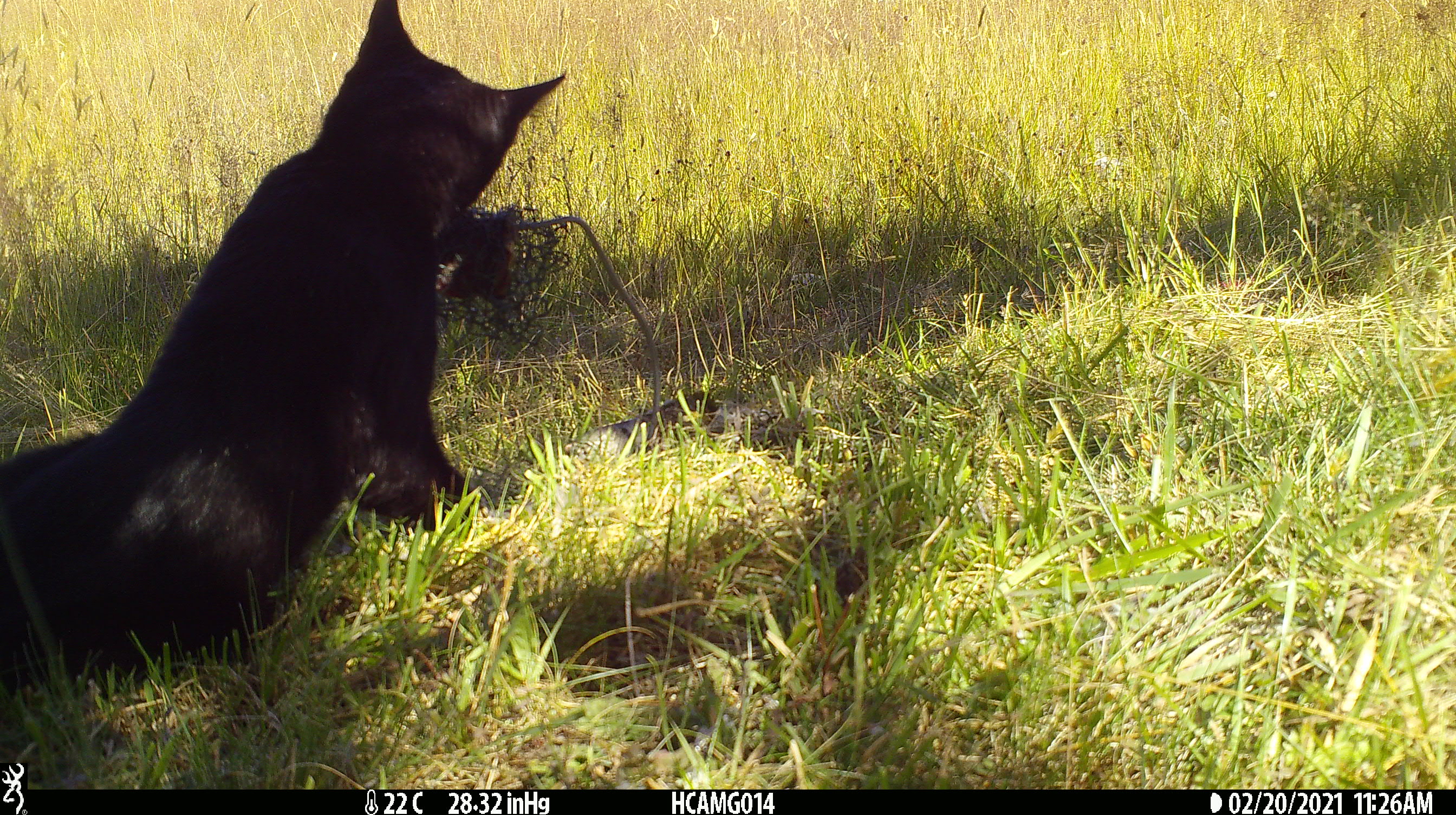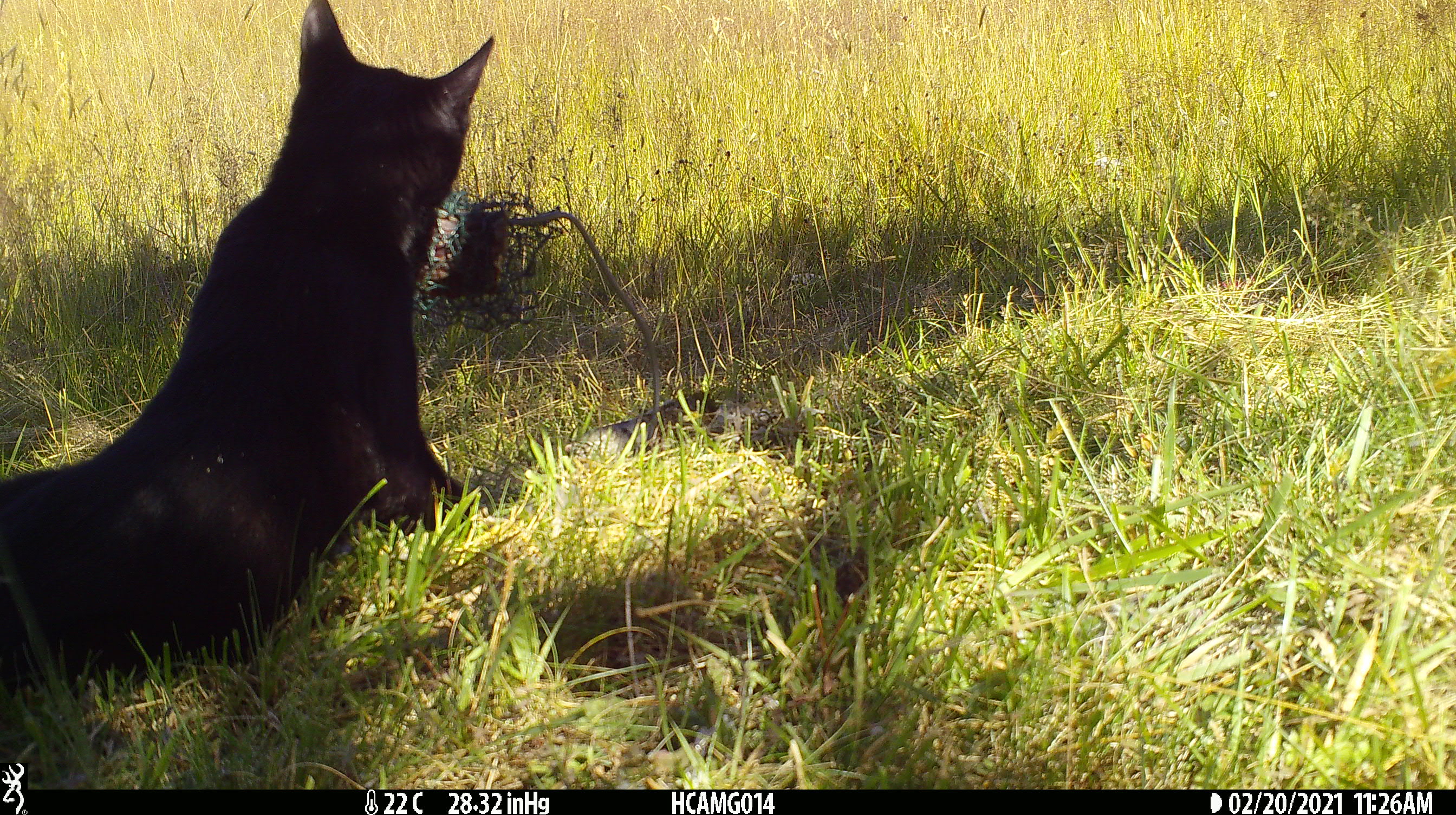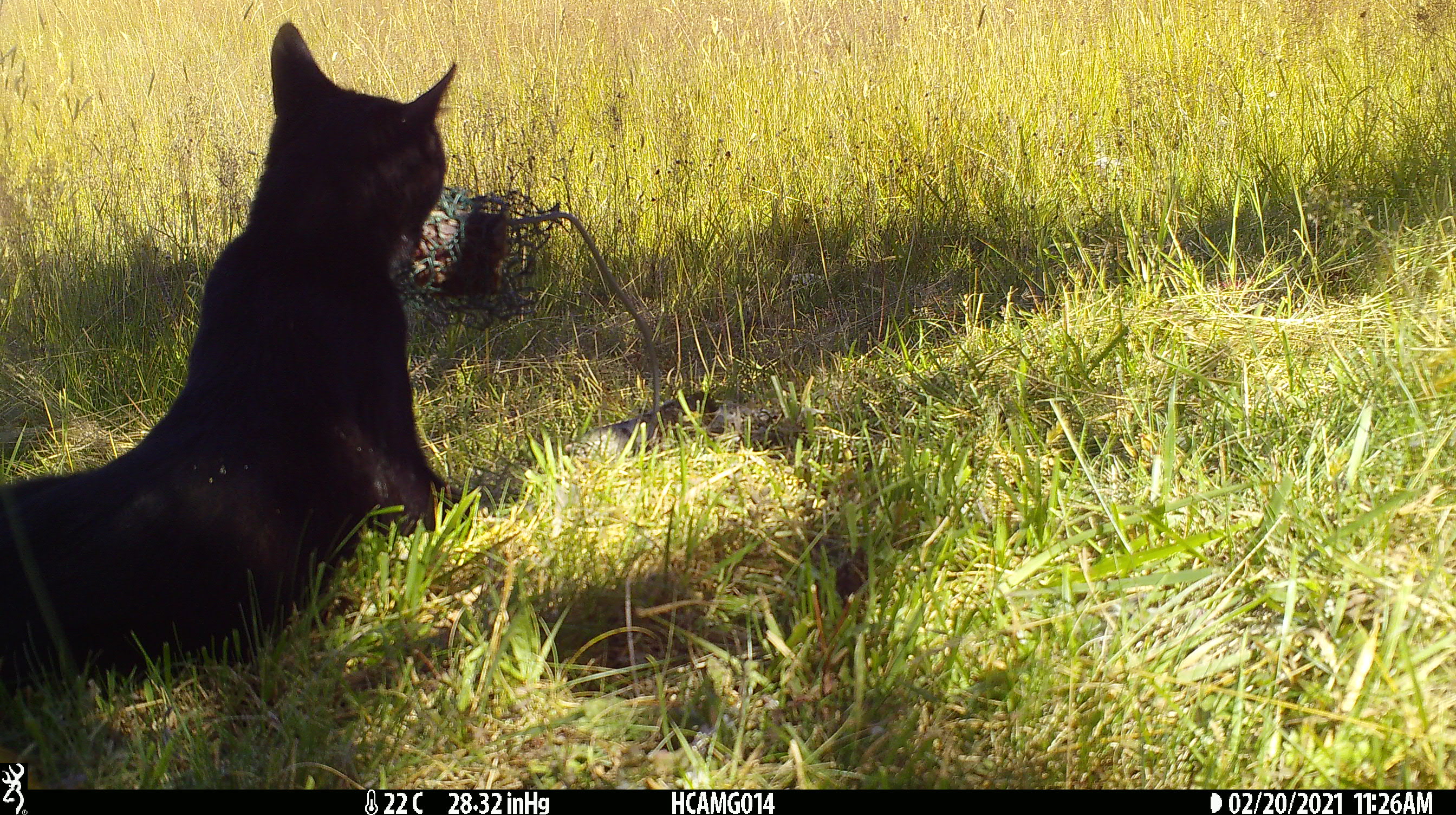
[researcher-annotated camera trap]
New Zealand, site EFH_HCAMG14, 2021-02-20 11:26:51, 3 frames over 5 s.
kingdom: Animalia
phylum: Chordata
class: Mammalia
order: Carnivora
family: Felidae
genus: Felis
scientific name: Felis catus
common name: domestic cat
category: cat